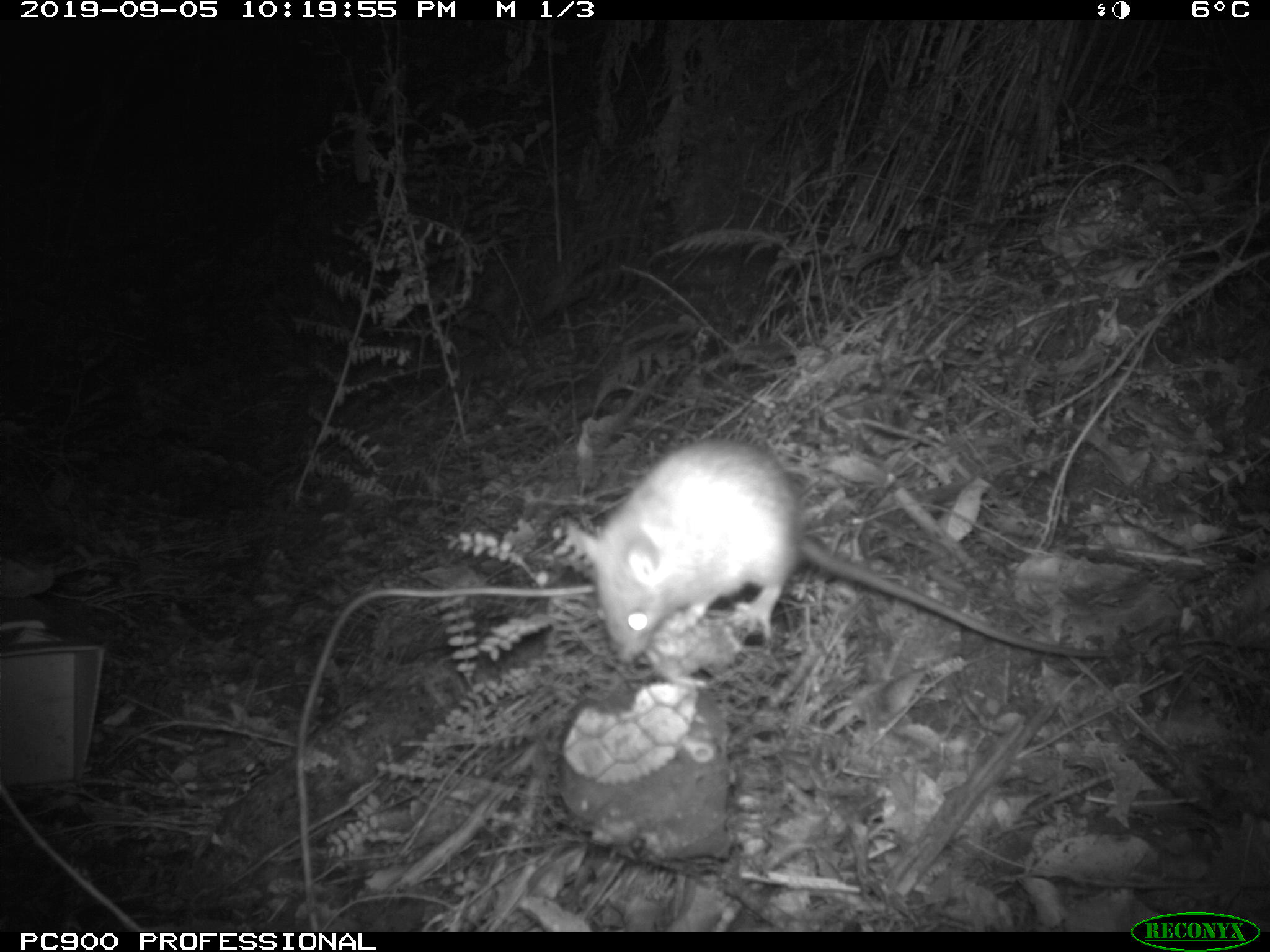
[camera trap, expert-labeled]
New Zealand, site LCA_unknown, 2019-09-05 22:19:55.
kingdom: Animalia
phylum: Chordata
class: Mammalia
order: Rodentia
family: Muridae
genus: Rattus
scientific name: Rattus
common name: rat